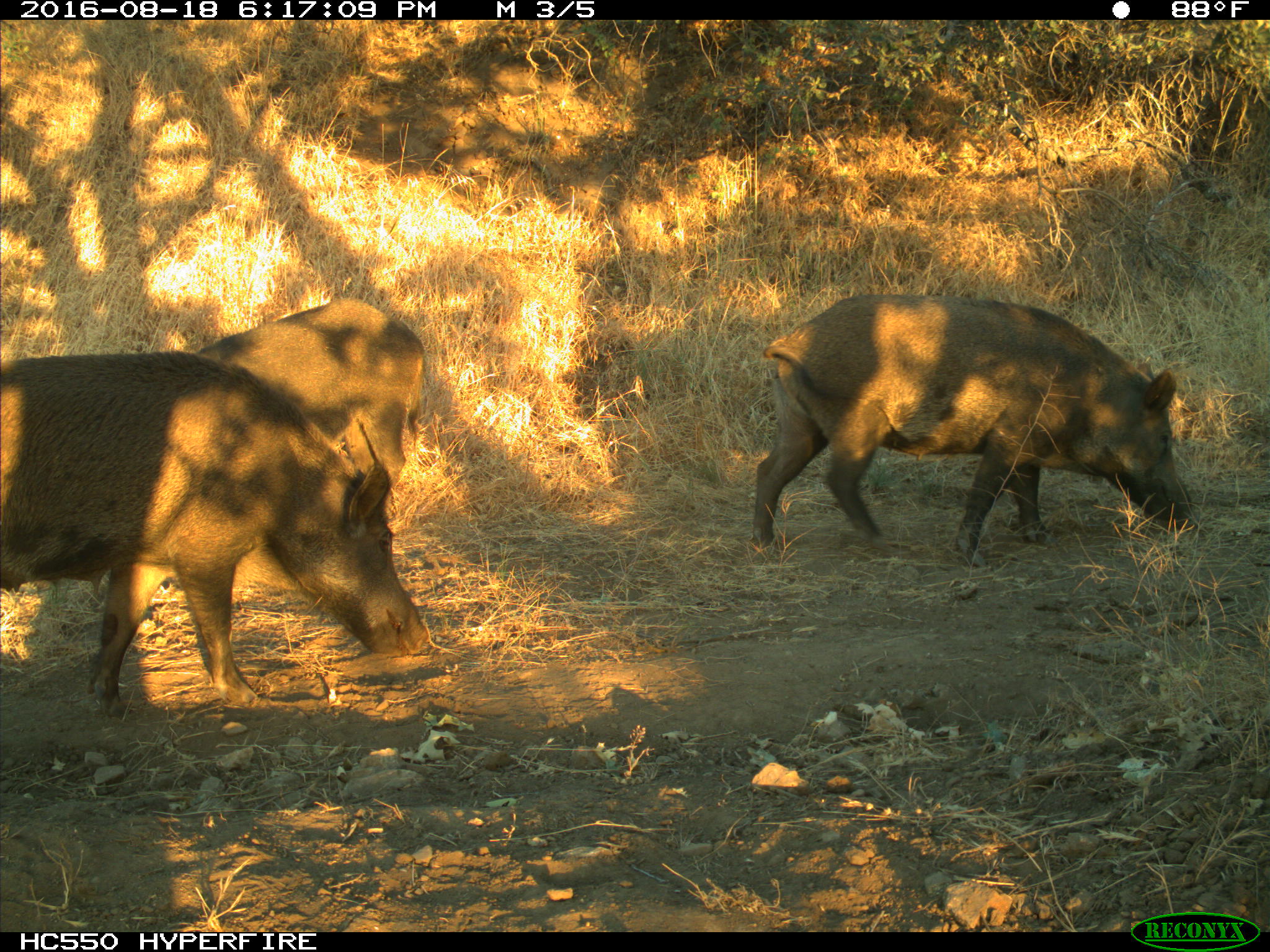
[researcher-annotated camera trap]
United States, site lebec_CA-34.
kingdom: Animalia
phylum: Chordata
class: Mammalia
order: Artiodactyla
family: Suidae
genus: Sus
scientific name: Sus scrofa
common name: wild boar